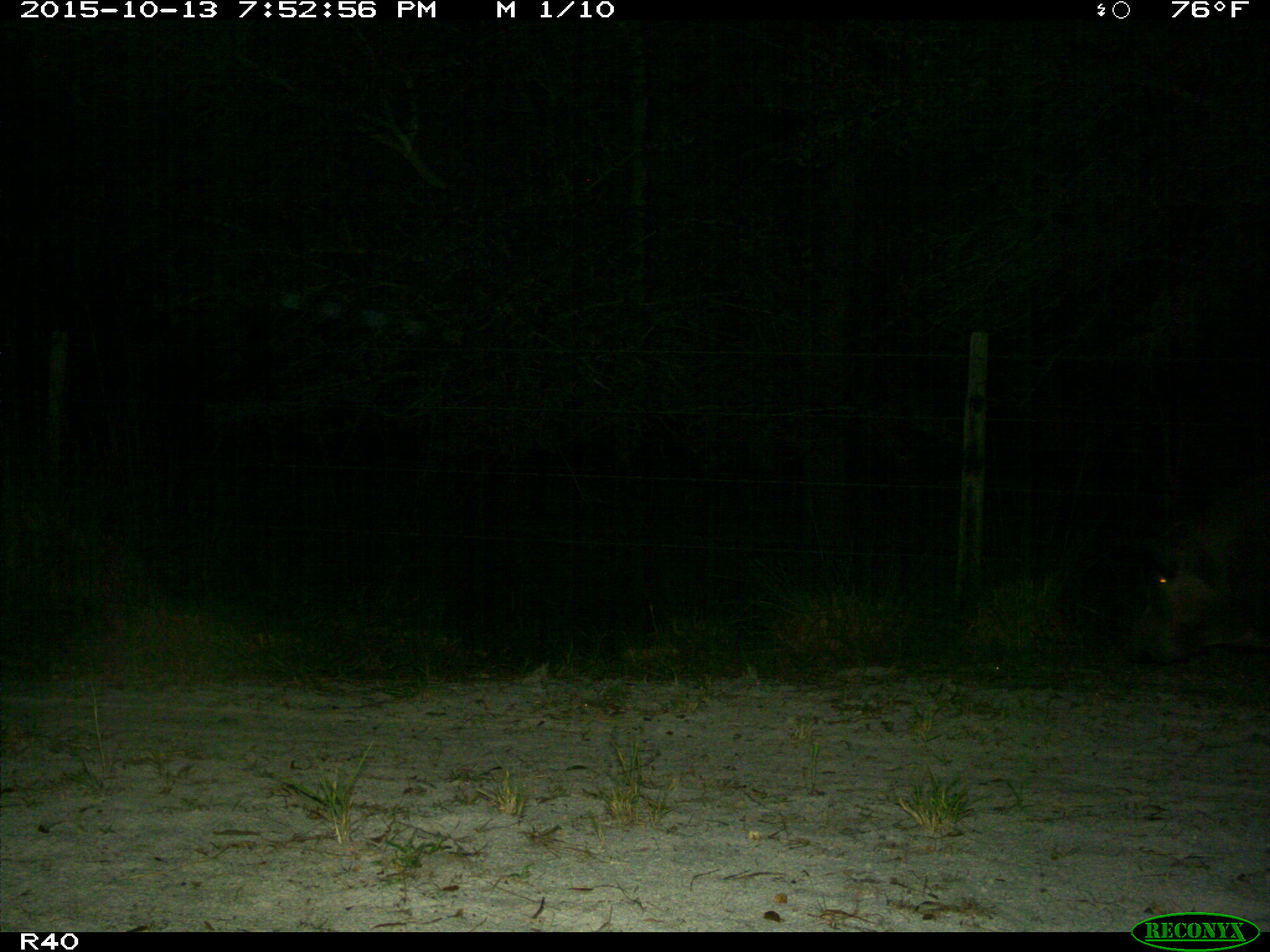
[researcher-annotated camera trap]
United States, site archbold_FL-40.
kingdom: Animalia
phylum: Chordata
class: Mammalia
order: Artiodactyla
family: Suidae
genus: Sus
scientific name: Sus scrofa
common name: wild boar